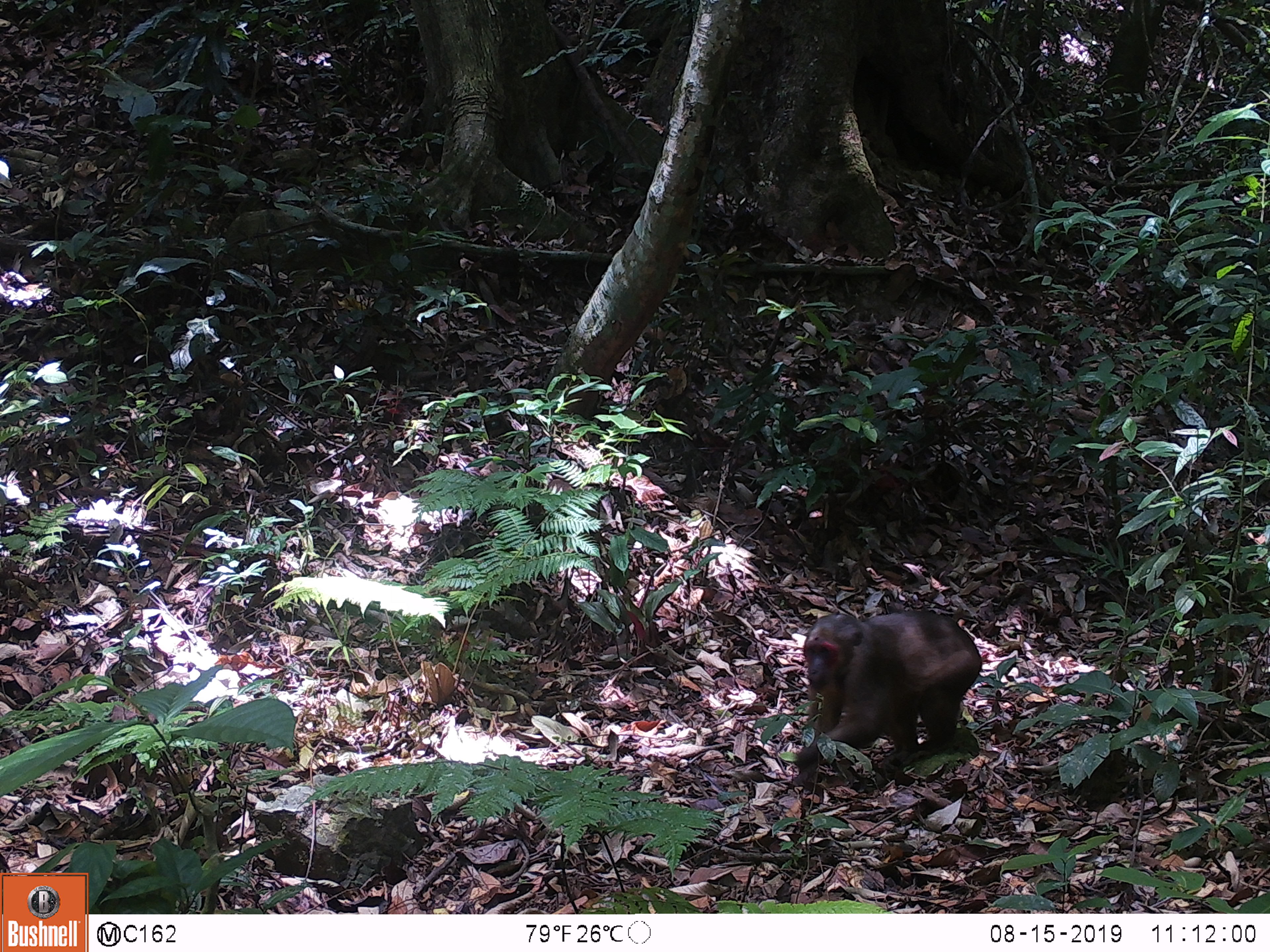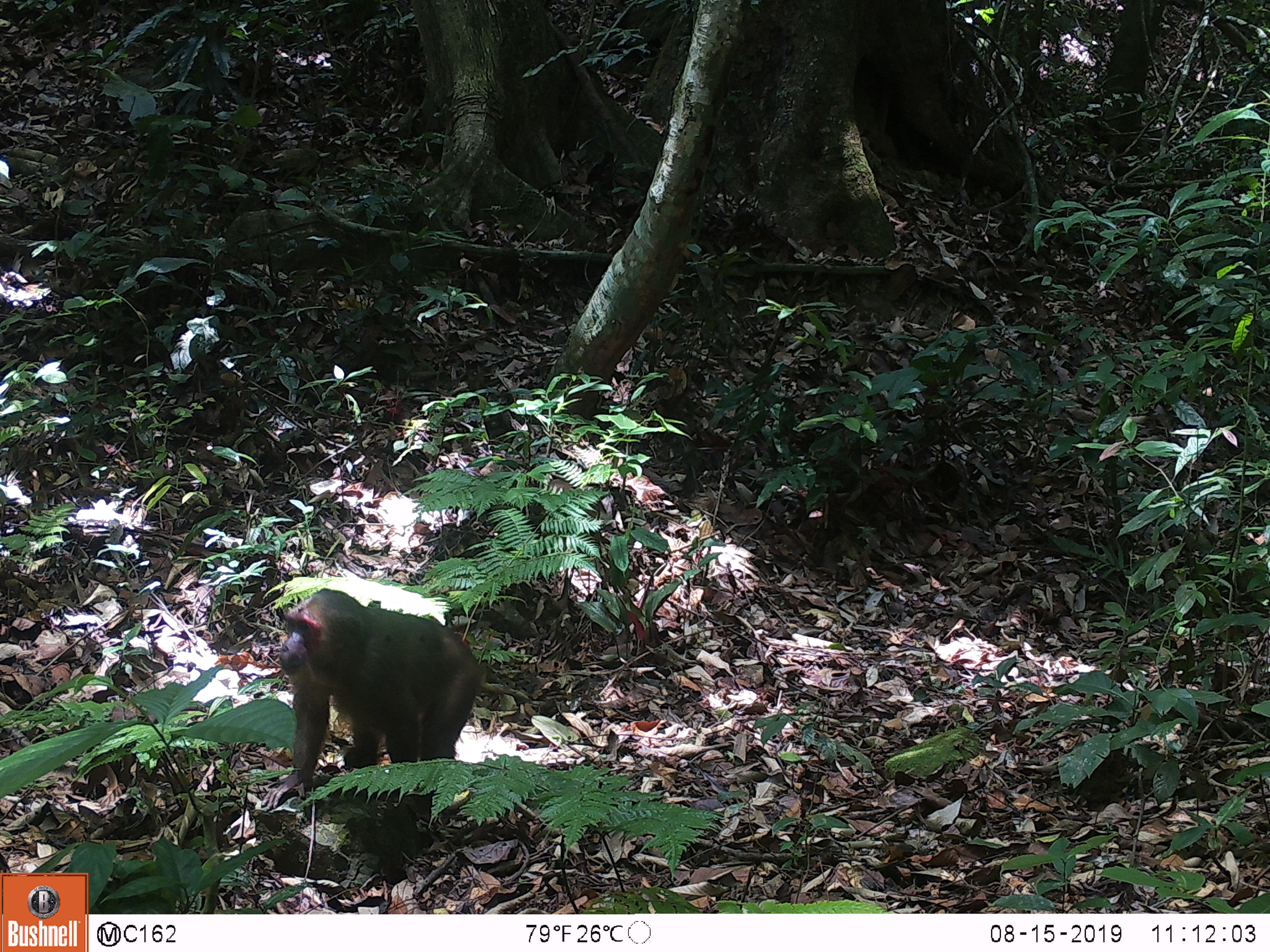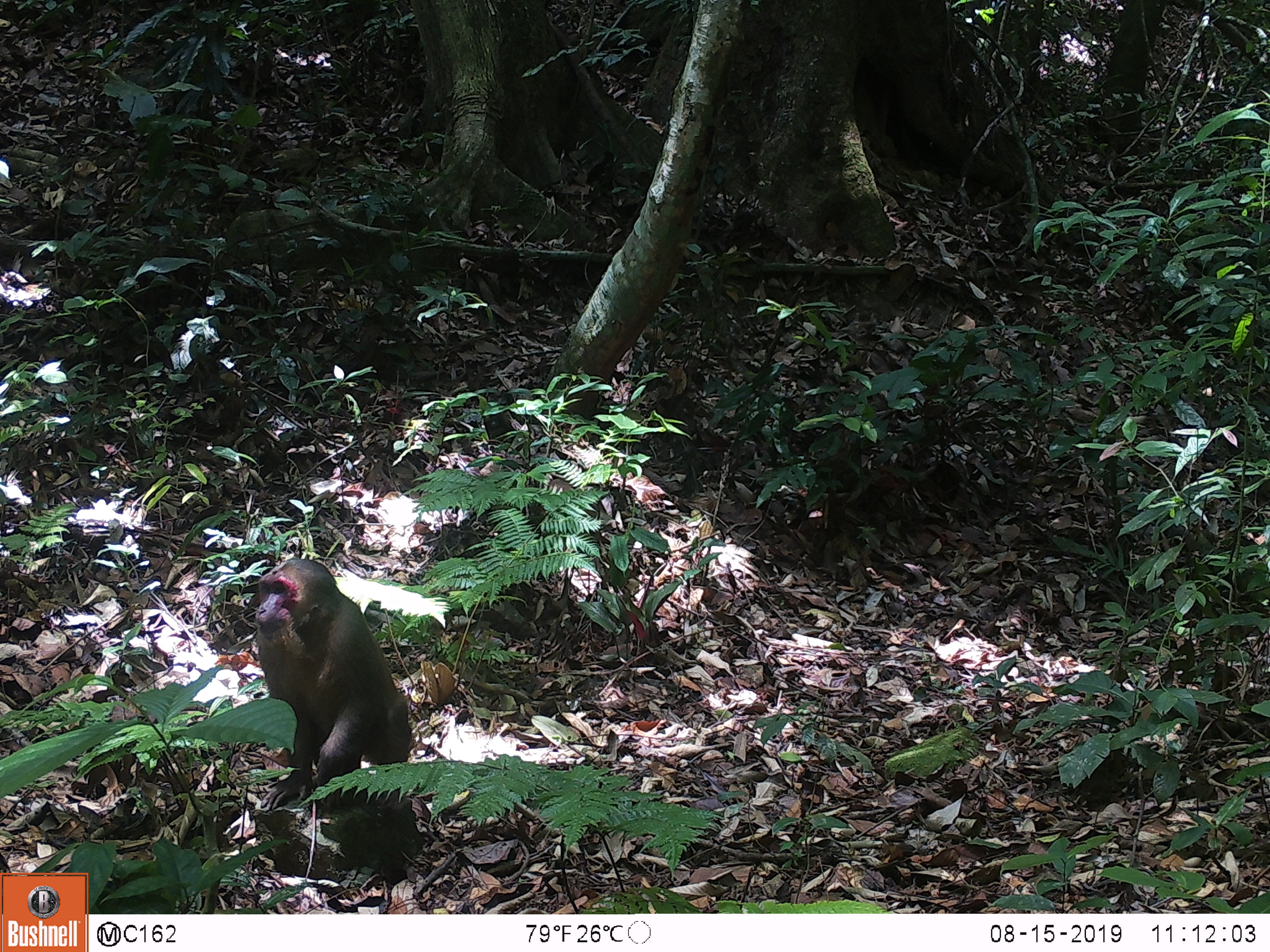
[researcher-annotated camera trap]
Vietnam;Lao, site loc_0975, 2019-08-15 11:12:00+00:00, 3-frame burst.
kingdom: Animalia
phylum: Chordata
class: Mammalia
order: Primates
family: Cercopithecidae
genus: Macaca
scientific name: Macaca arctoides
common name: stump-tailed macaque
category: stump tailed macaque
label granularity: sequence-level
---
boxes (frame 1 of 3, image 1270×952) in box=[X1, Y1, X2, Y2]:
stump tailed macaque: box=[786, 608, 984, 800]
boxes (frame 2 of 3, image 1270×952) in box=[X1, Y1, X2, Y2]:
stump tailed macaque: box=[256, 586, 487, 821]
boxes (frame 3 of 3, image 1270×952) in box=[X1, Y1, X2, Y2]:
stump tailed macaque: box=[253, 554, 416, 813]